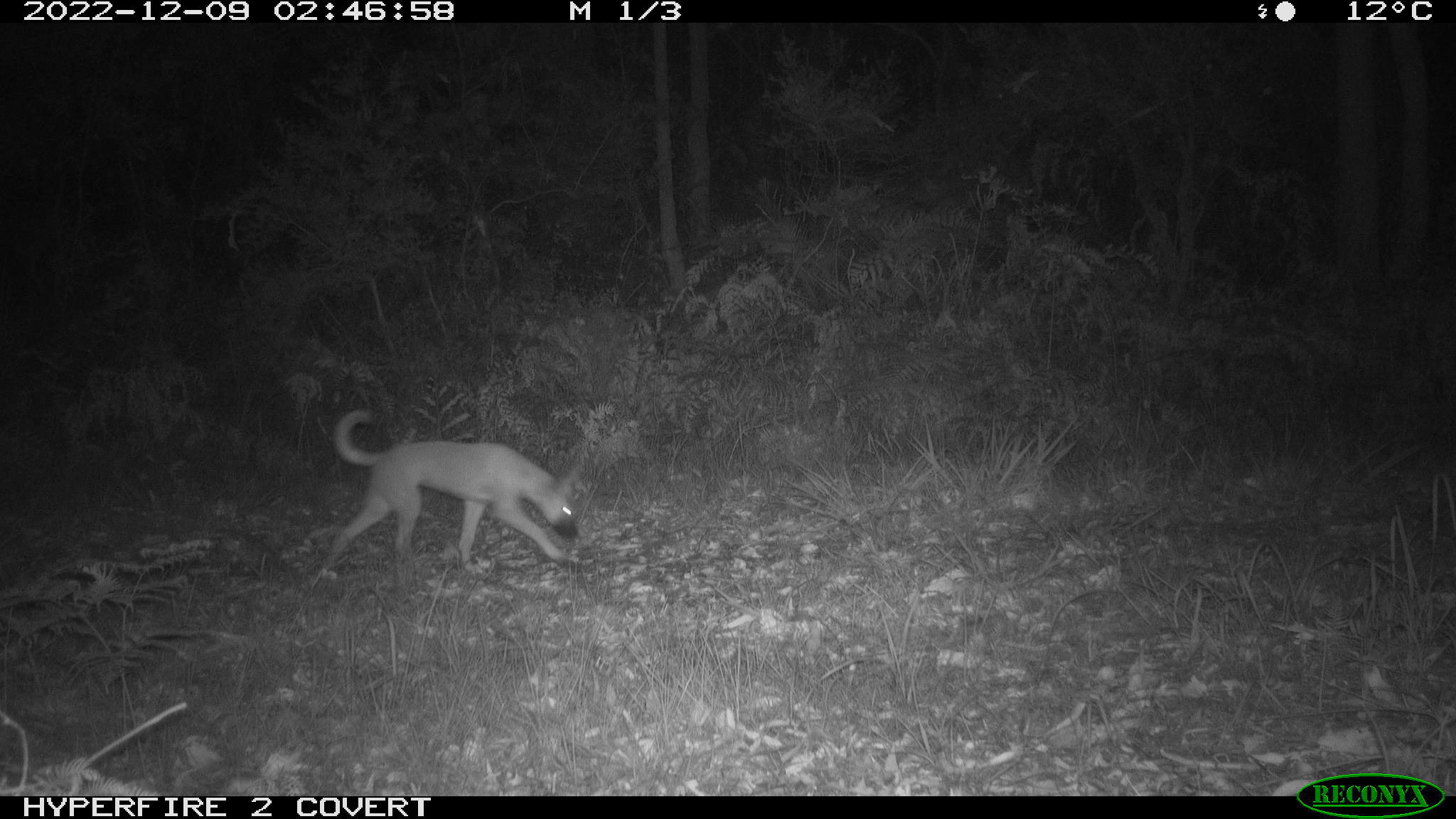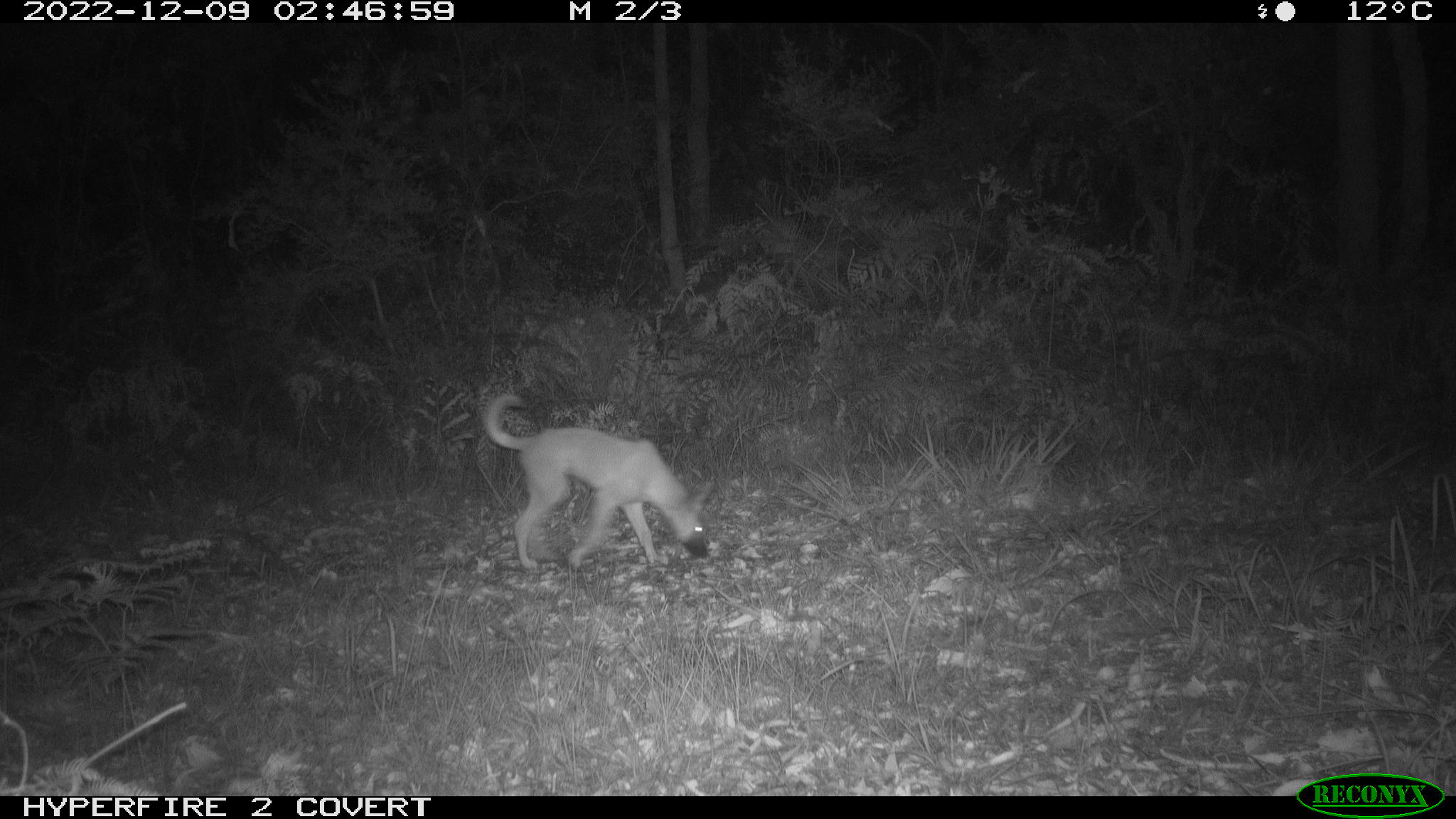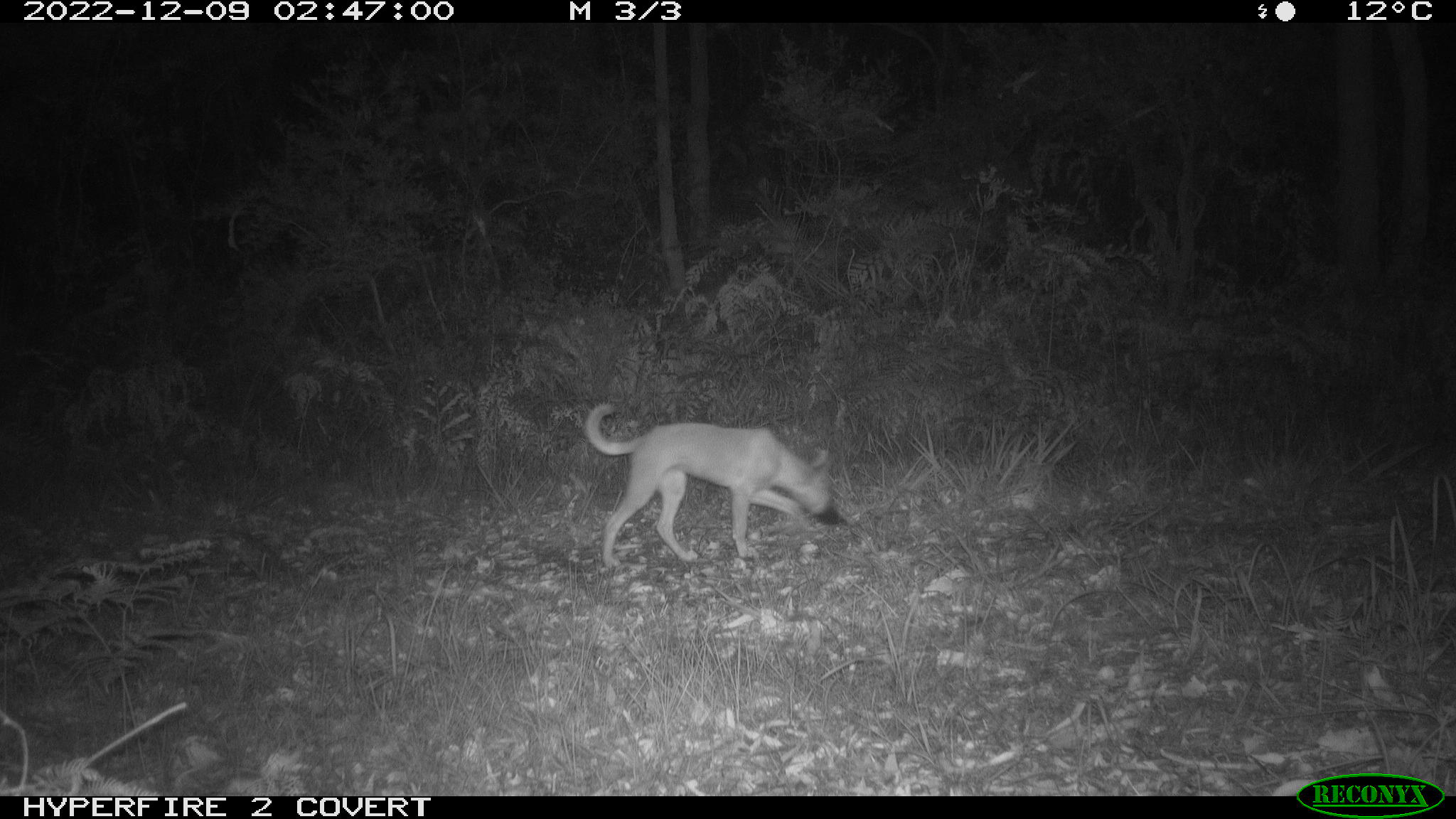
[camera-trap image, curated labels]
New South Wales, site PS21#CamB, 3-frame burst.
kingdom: Animalia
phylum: Chordata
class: Mammalia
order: Carnivora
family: Canidae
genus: Canis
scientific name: Canis familiaris dingo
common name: dingo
Dingo (Canis familiaris dingo).